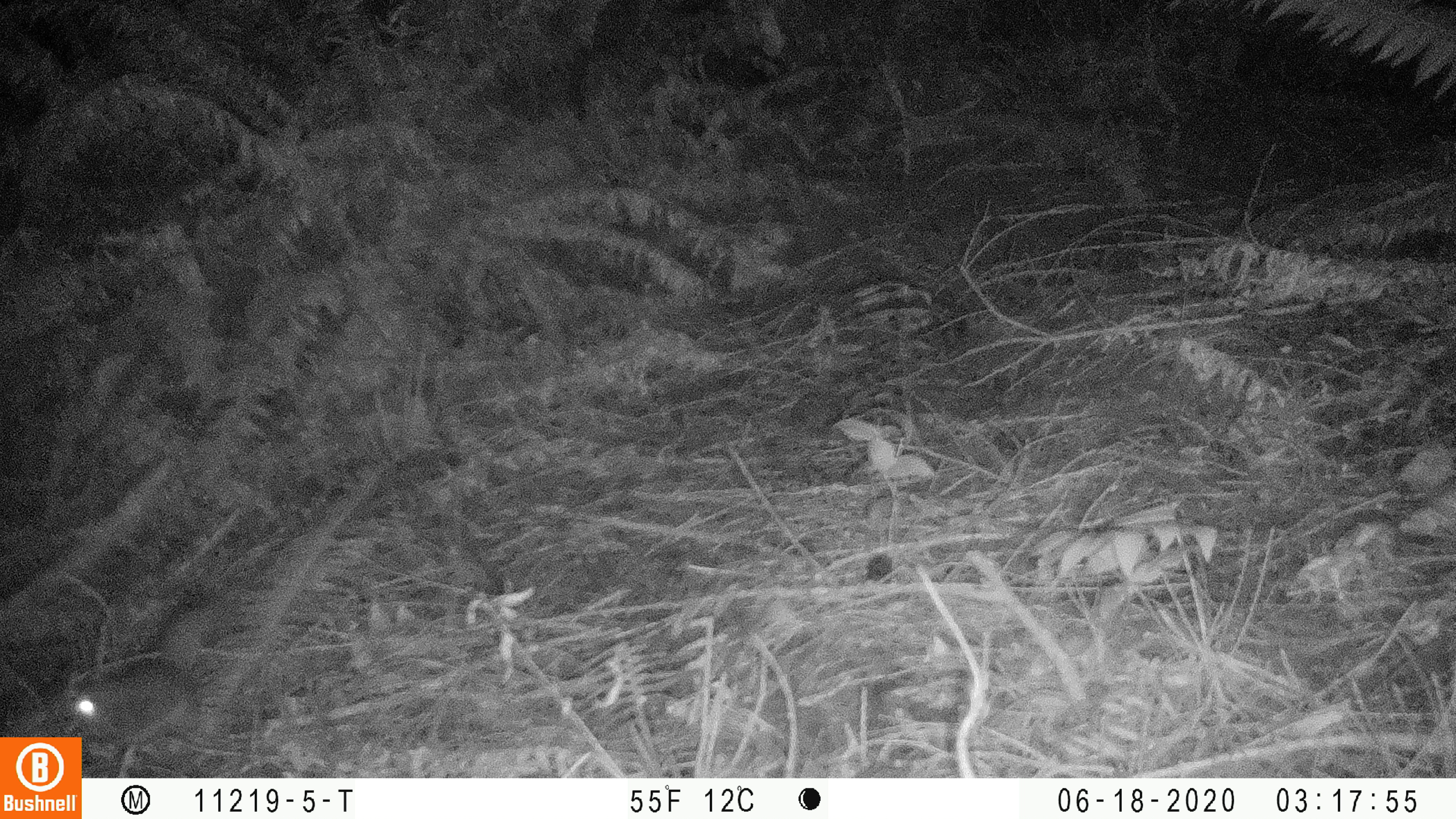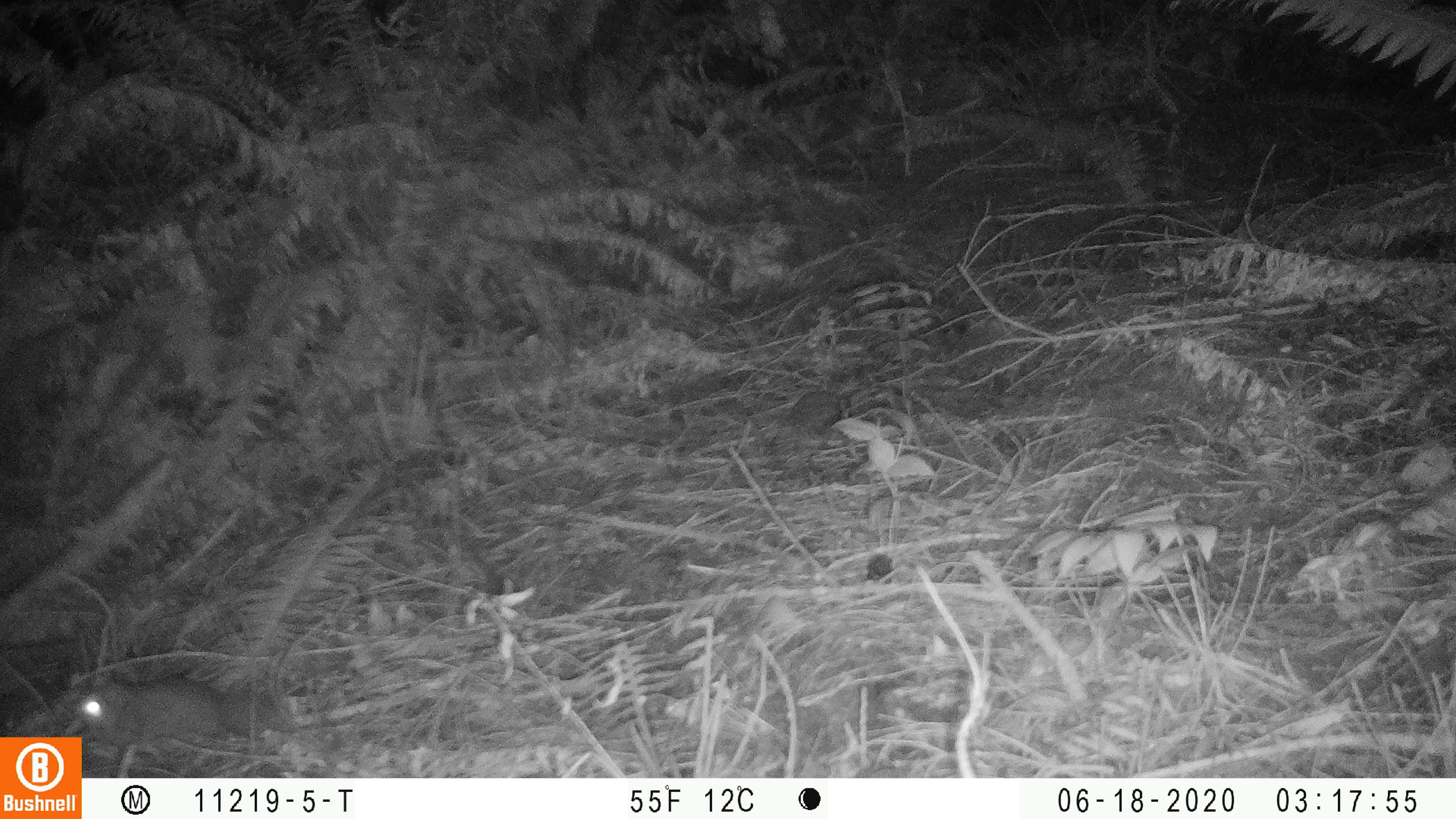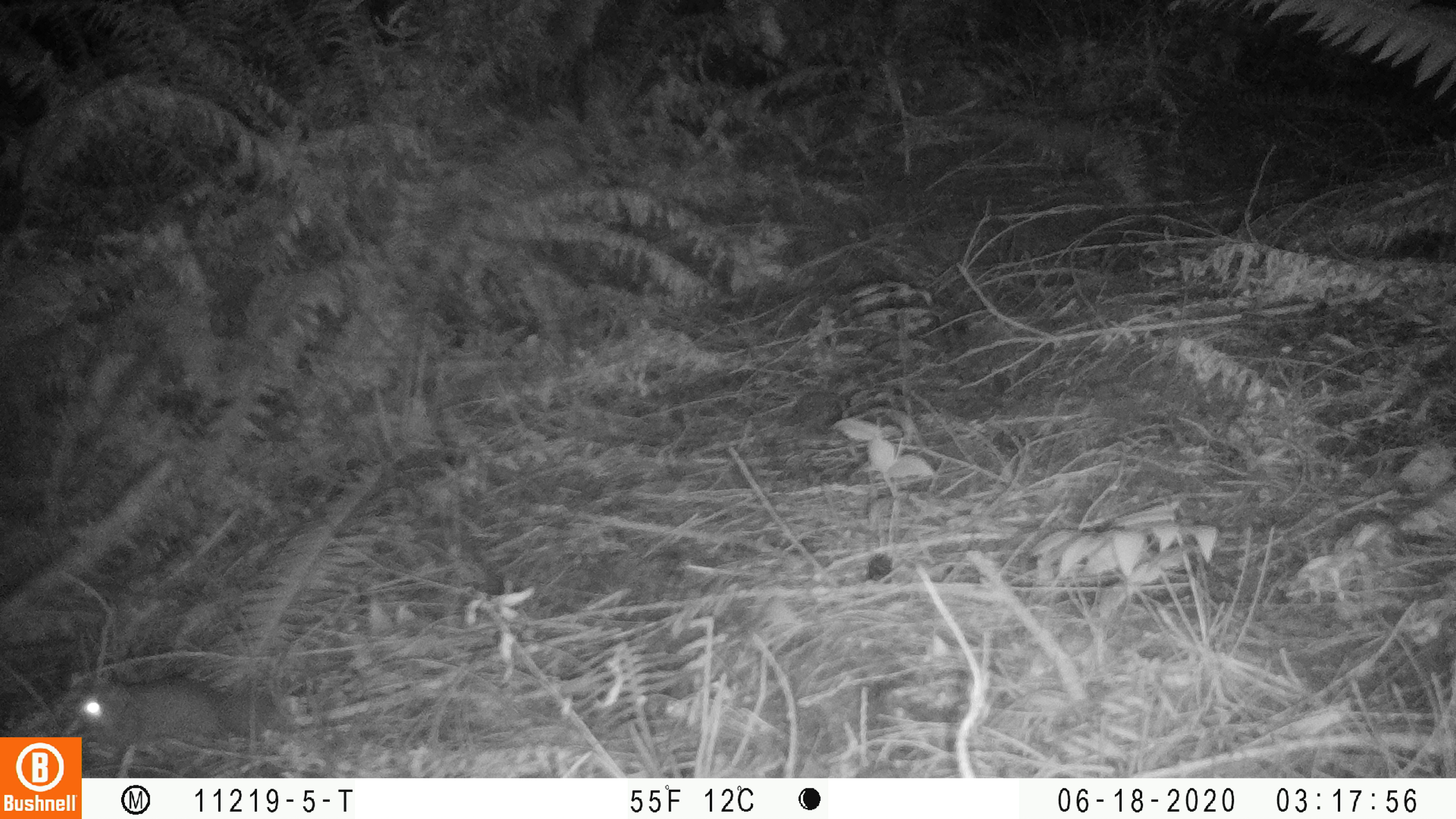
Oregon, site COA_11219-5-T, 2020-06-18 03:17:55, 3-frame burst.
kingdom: Animalia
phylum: Chordata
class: Mammalia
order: Rodentia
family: Sciuridae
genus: Glaucomys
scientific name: Glaucomys oregonensis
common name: humboldt's flying squirrel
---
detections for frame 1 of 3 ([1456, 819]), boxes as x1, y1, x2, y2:
humboldt's flying squirrel: 49, 584, 236, 732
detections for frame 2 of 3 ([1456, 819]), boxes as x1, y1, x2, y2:
humboldt's flying squirrel: 85, 657, 297, 773; 63, 663, 301, 730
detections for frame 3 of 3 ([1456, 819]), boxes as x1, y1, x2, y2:
humboldt's flying squirrel: 82, 651, 283, 775; 66, 664, 300, 731